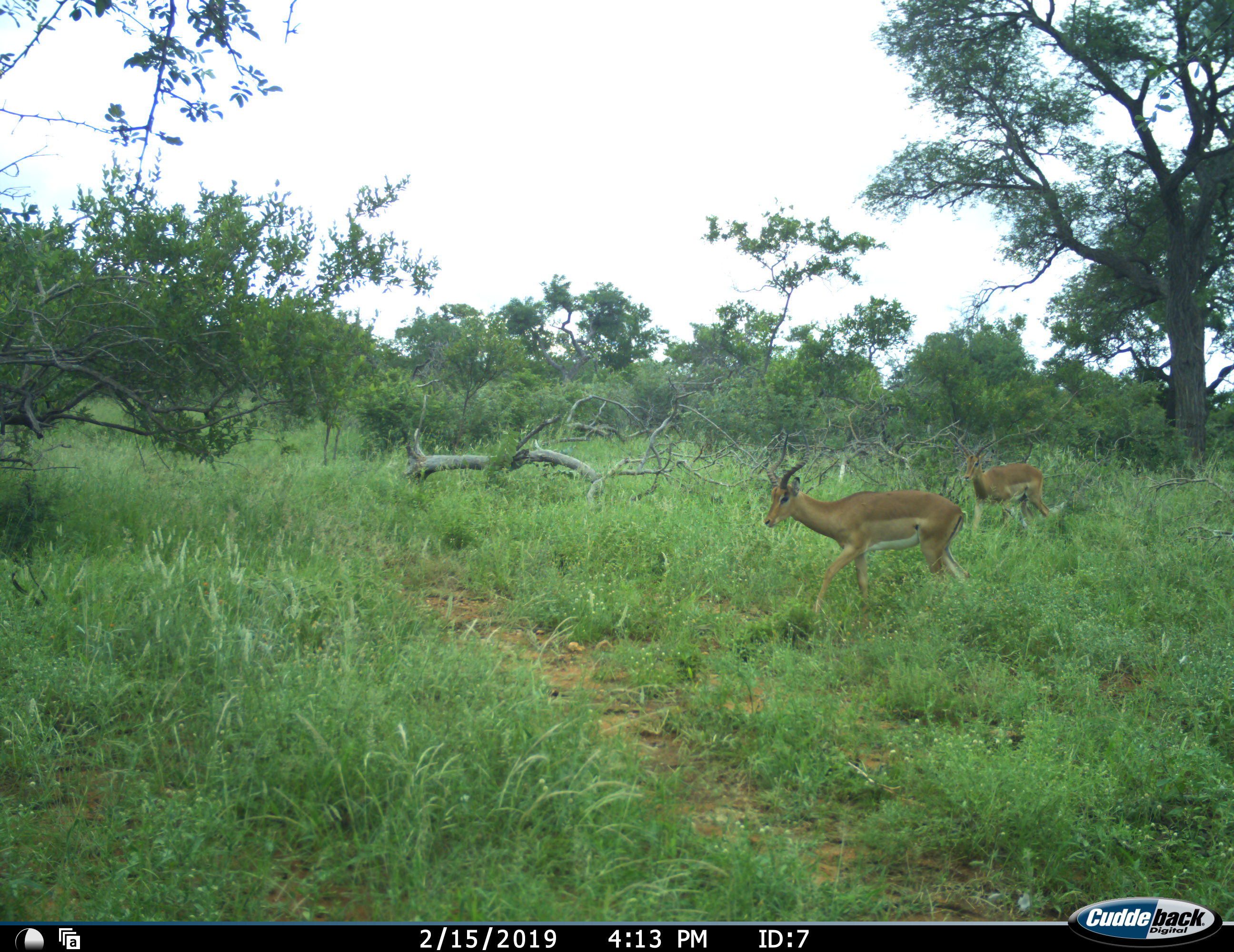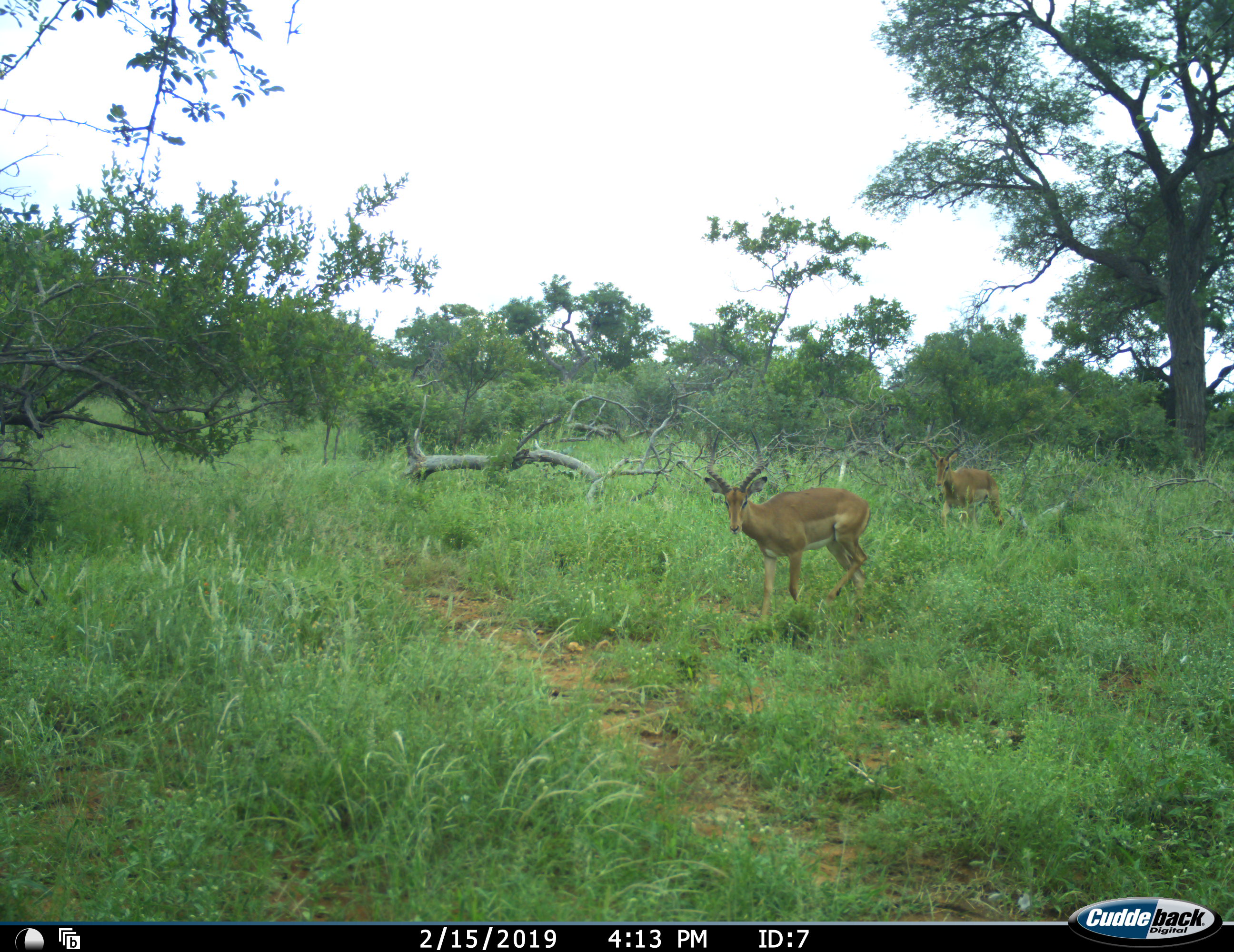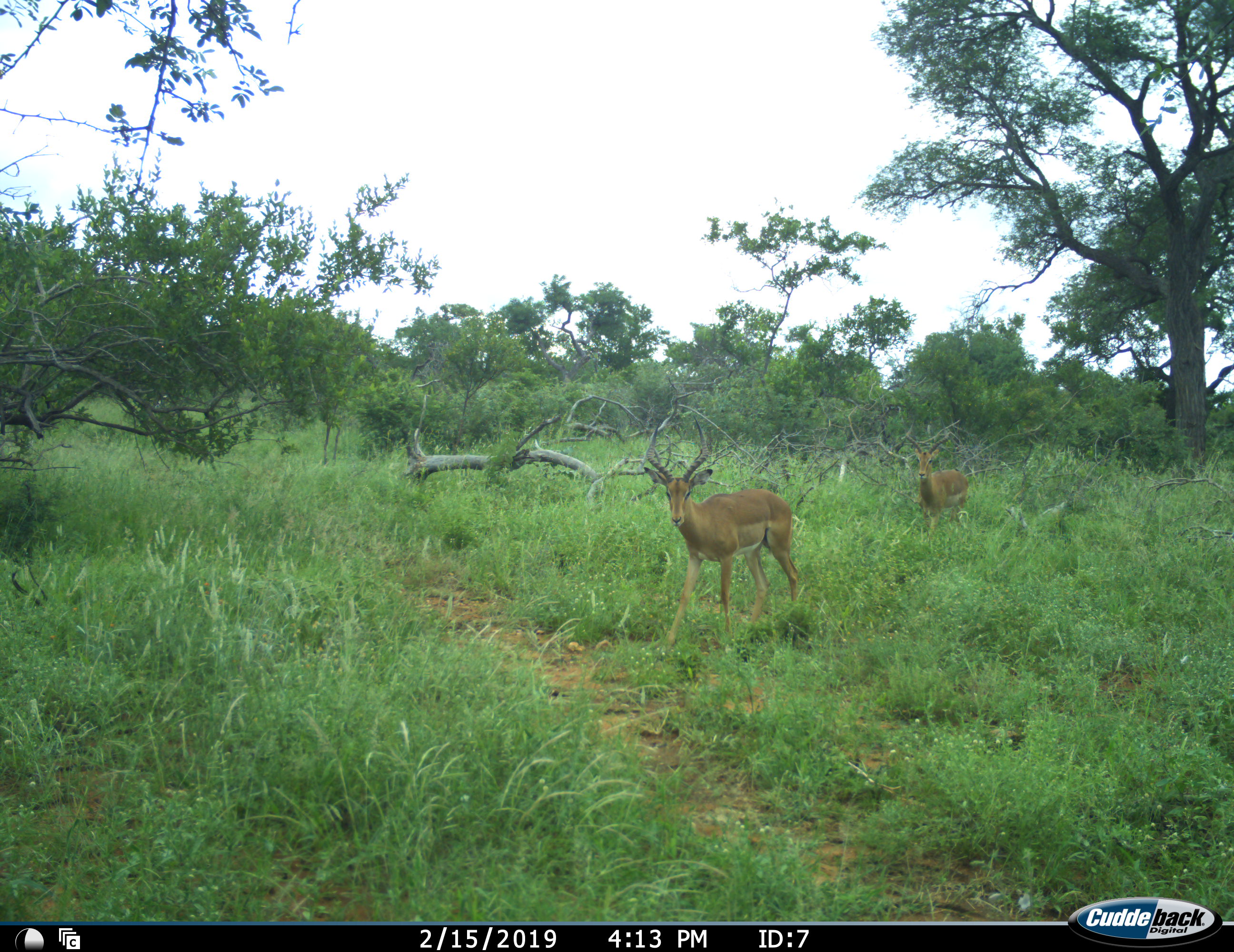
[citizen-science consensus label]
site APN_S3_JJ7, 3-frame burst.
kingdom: Animalia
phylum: Chordata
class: Mammalia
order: Artiodactyla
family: Bovidae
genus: Aepyceros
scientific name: Aepyceros melampus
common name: impala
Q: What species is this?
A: Impala (Aepyceros melampus).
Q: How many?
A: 2.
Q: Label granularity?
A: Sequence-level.